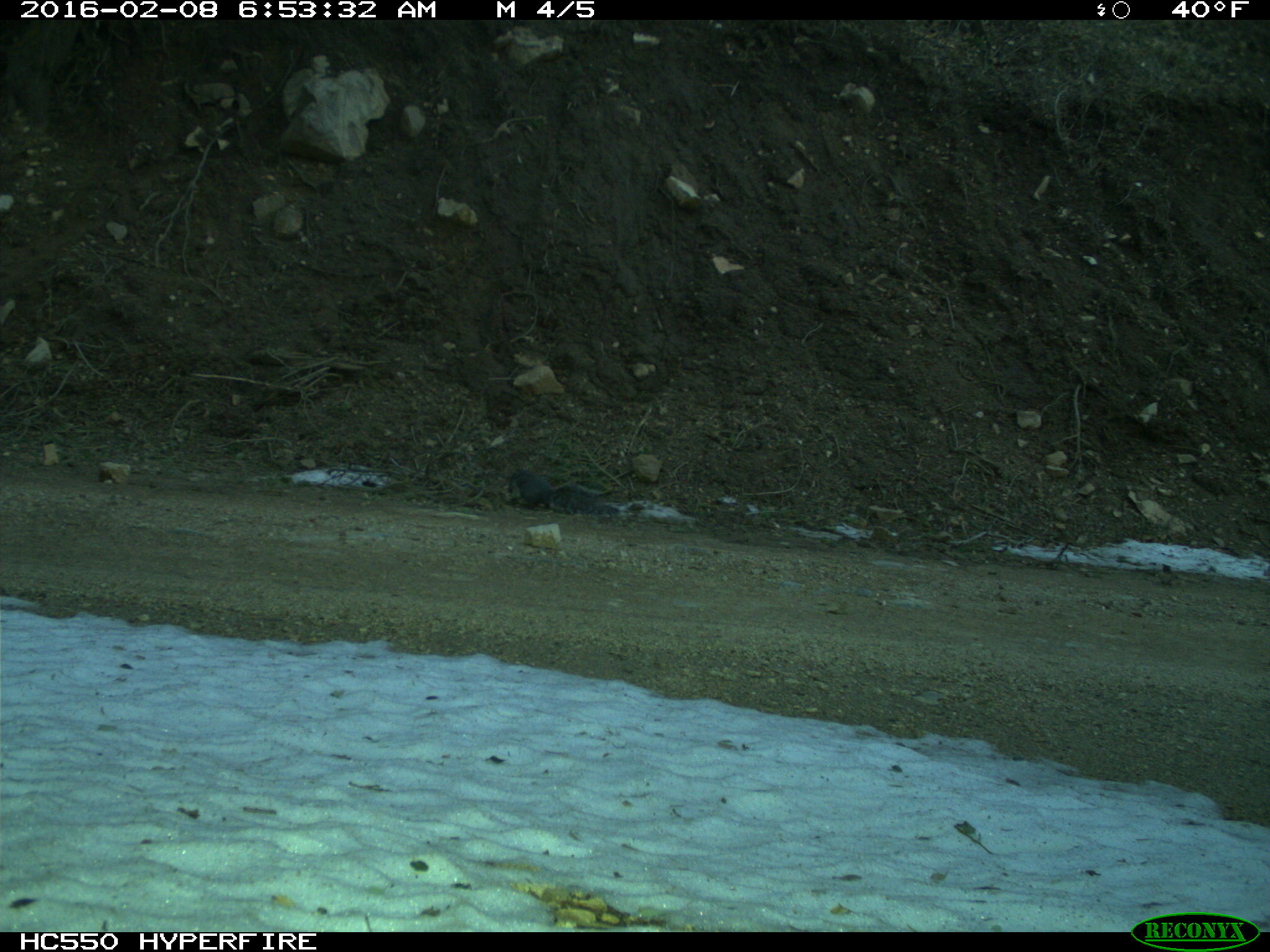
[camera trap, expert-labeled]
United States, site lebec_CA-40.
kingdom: Animalia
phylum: Chordata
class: Mammalia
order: Rodentia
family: Sciuridae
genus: Sciurus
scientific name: Sciurus carolinensis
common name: eastern gray squirrel